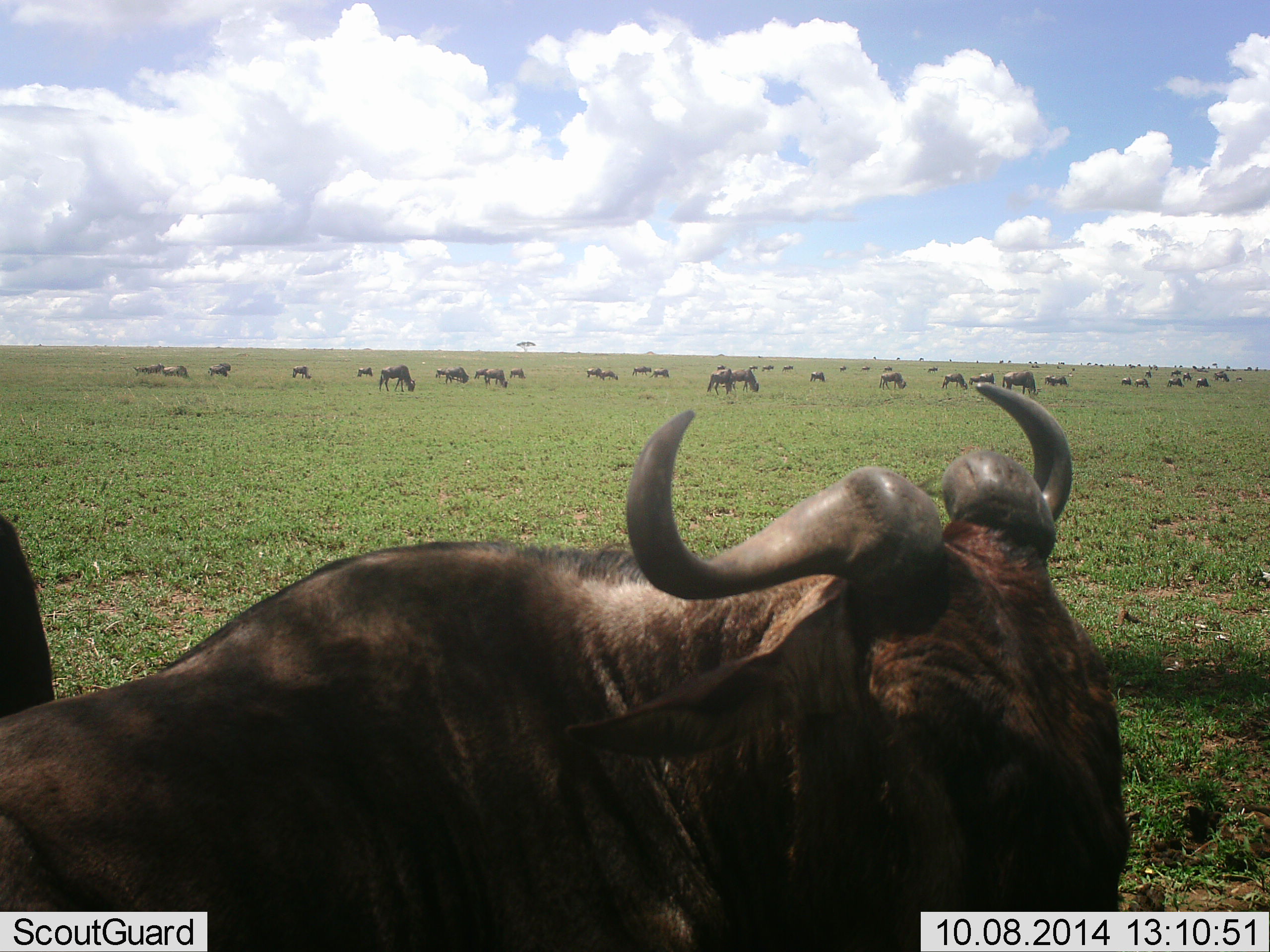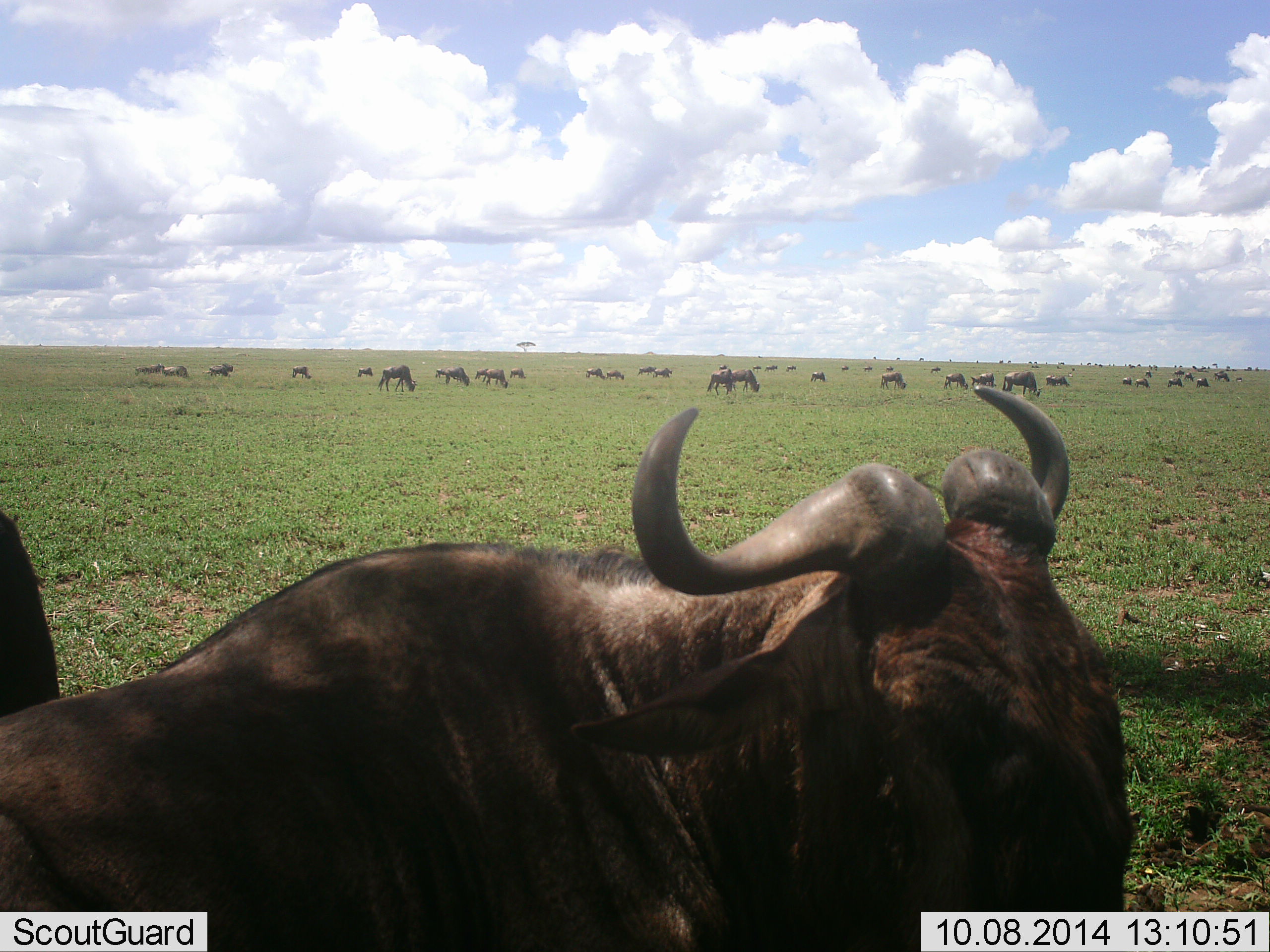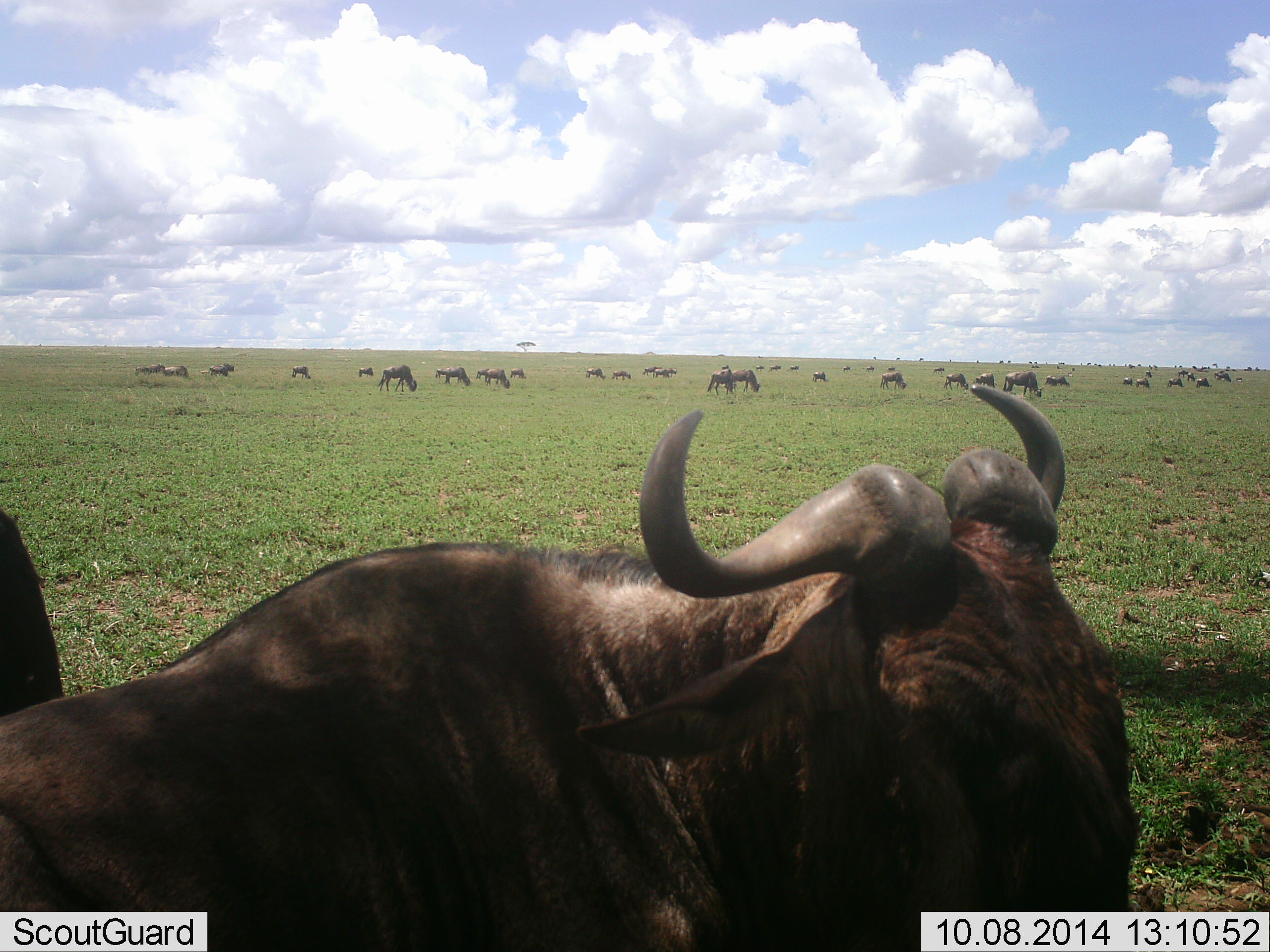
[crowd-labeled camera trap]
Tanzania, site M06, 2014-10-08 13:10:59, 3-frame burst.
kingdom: Animalia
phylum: Chordata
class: Mammalia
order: Artiodactyla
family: Bovidae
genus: Connochaetes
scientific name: Connochaetes taurinus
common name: blue wildebeest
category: wildebeest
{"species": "wildebeest (blue wildebeest) (Connochaetes taurinus)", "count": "11-50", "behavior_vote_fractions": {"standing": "60%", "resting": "70%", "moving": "30%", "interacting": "0%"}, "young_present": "0%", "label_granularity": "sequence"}